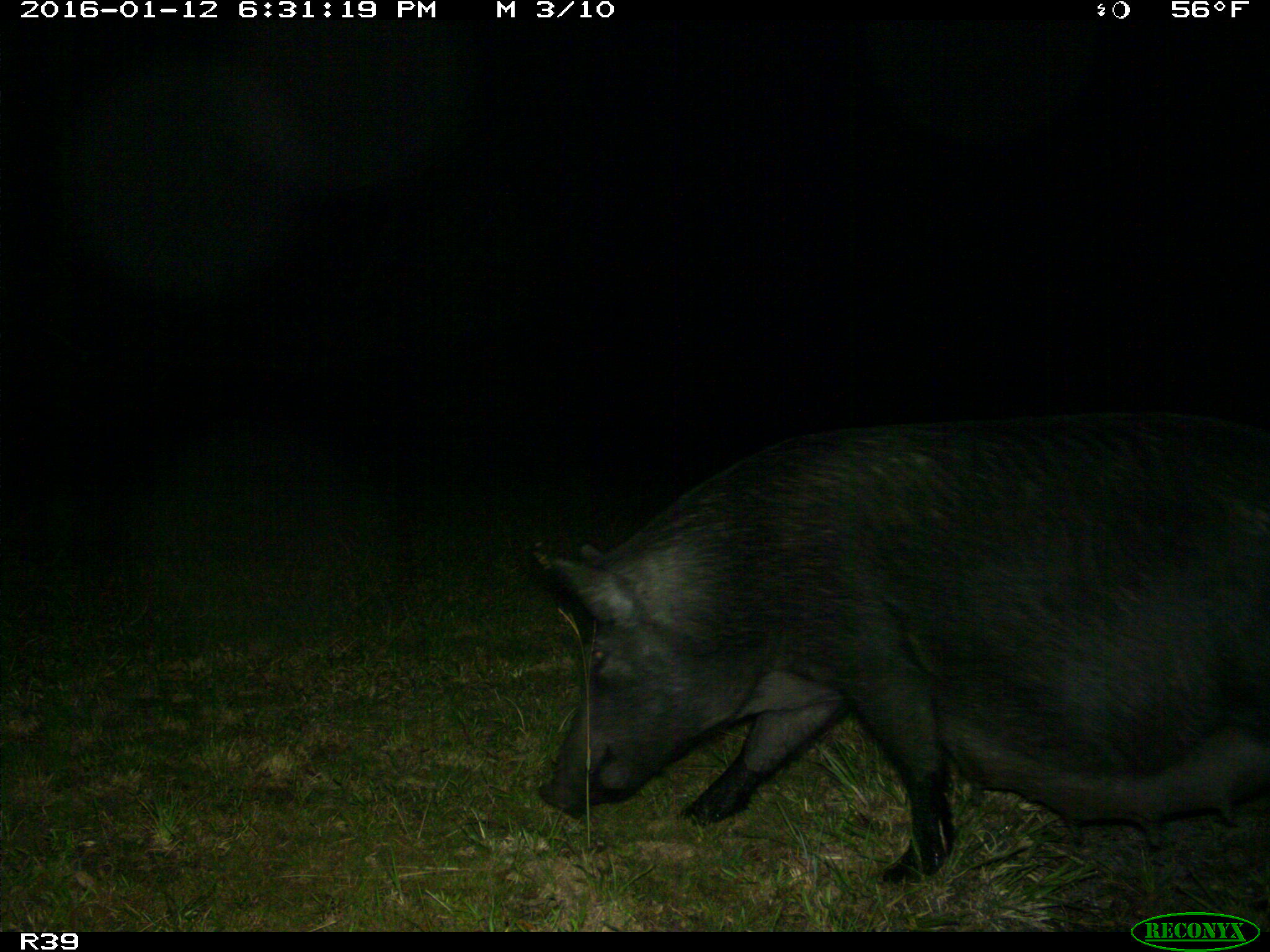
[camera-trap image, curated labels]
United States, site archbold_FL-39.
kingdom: Animalia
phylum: Chordata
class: Mammalia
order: Artiodactyla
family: Suidae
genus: Sus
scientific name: Sus scrofa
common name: wild boar